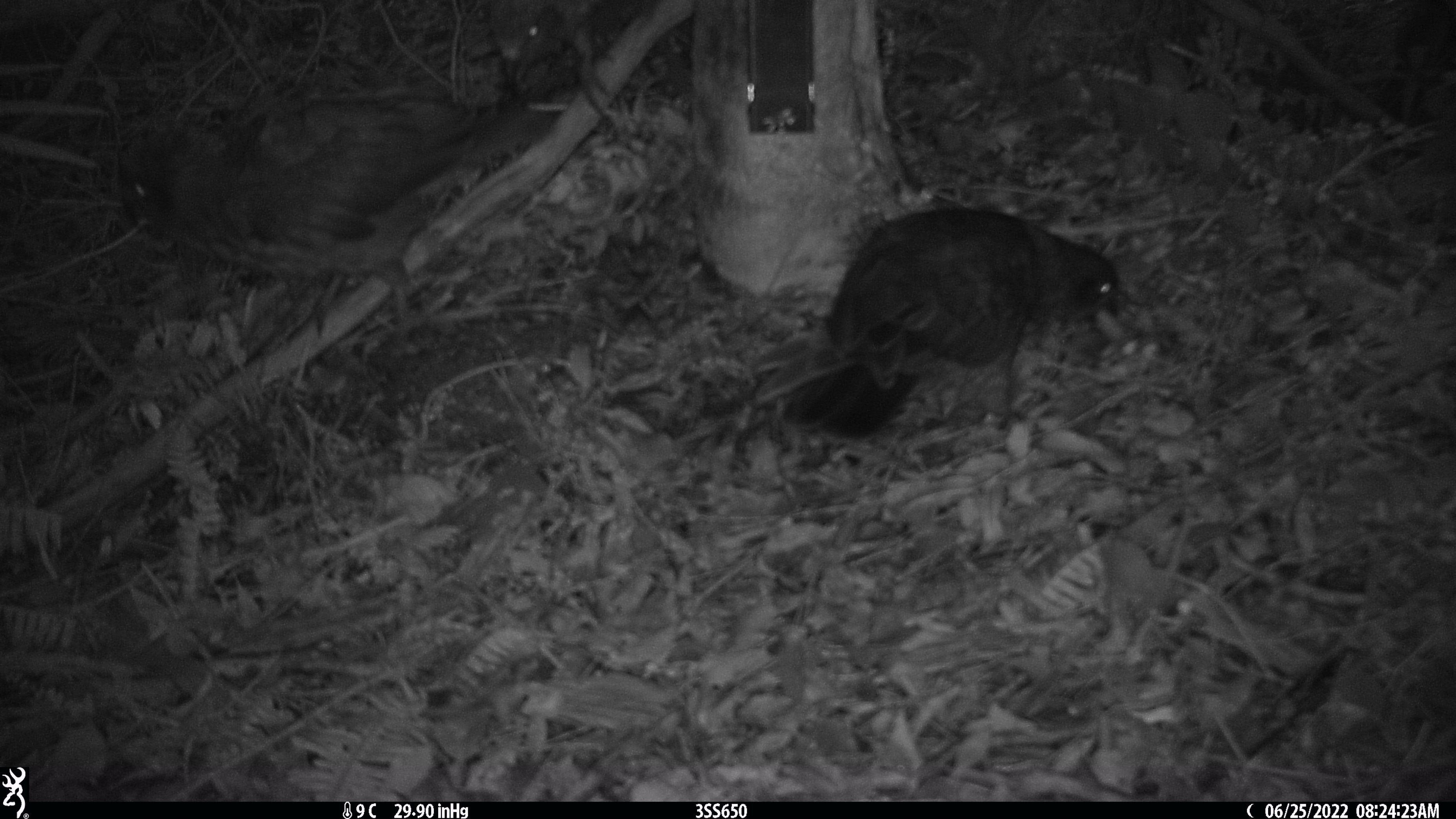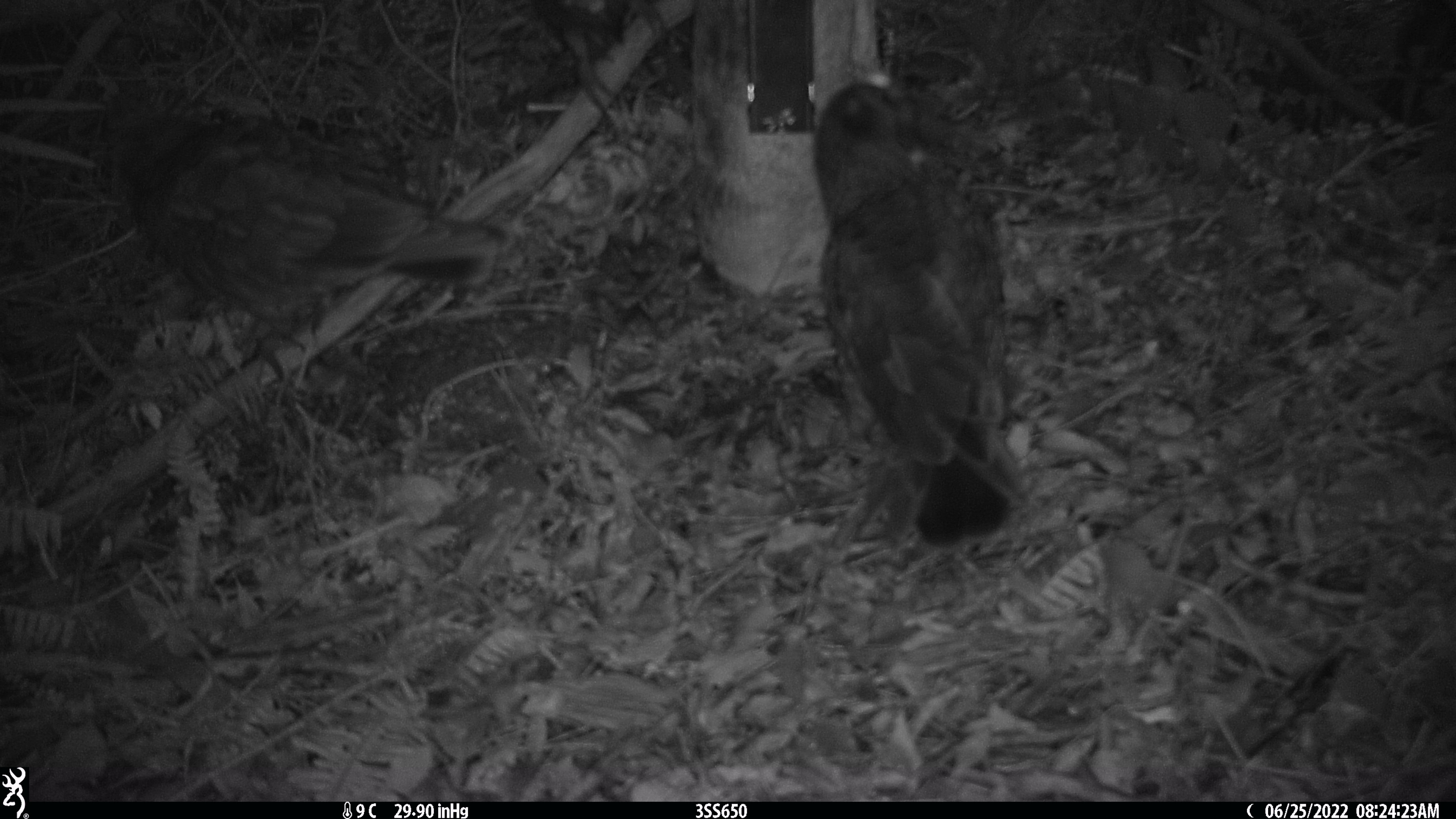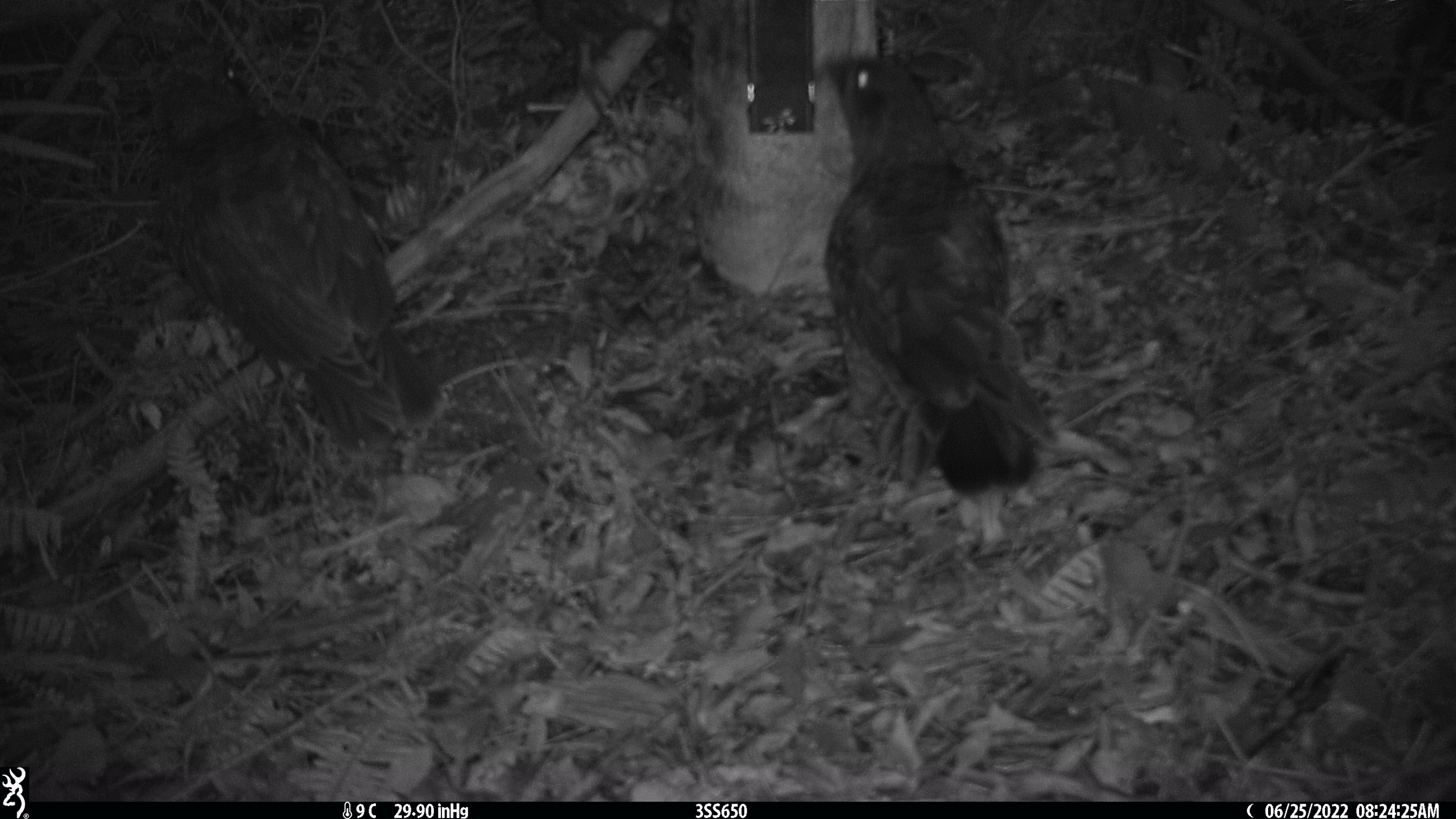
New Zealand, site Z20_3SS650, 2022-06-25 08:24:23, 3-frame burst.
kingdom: Animalia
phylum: Chordata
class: Aves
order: Psittaciformes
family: Strigopidae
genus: Nestor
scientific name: Nestor notabilis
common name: kea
Kea (Nestor notabilis).